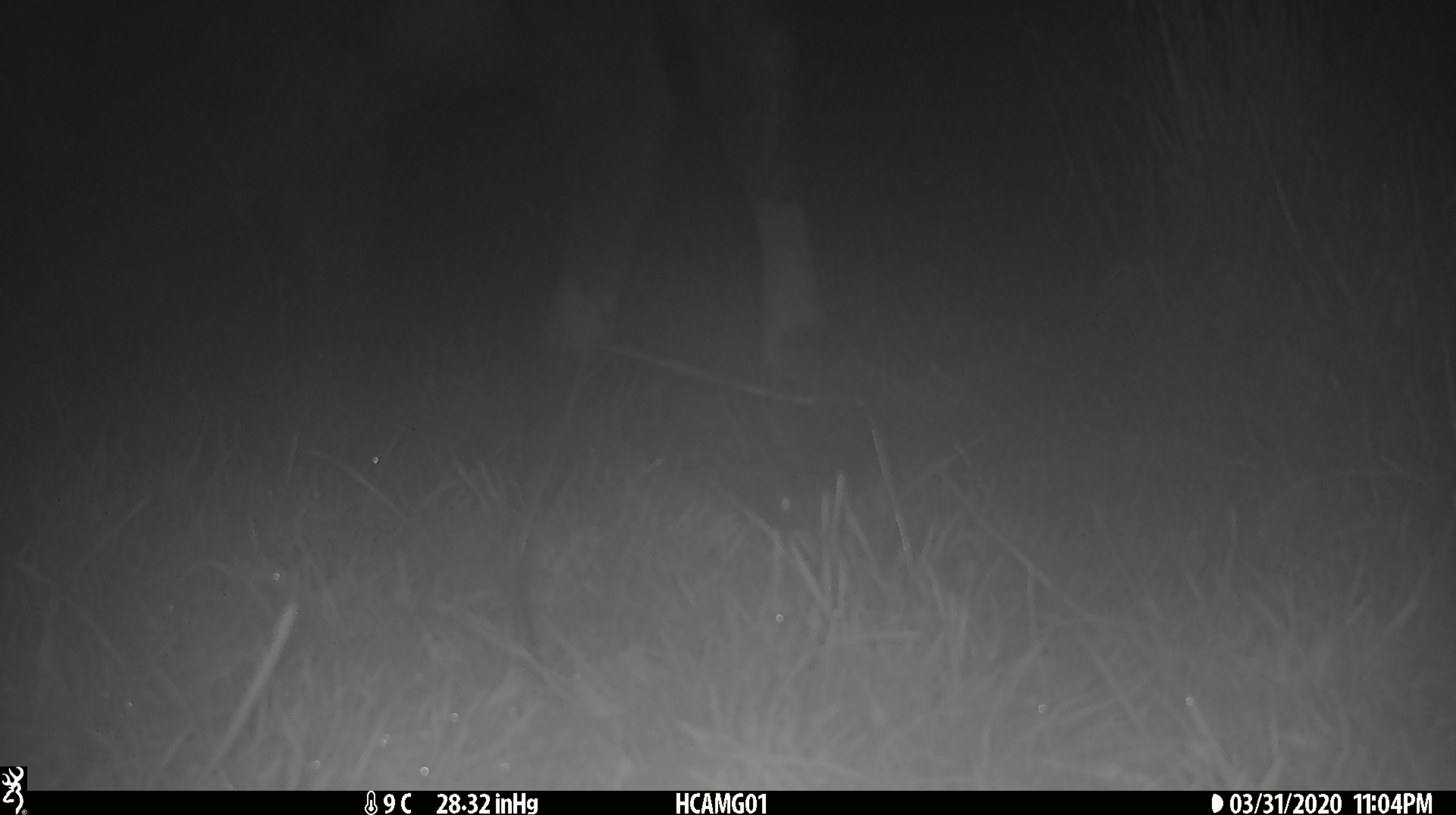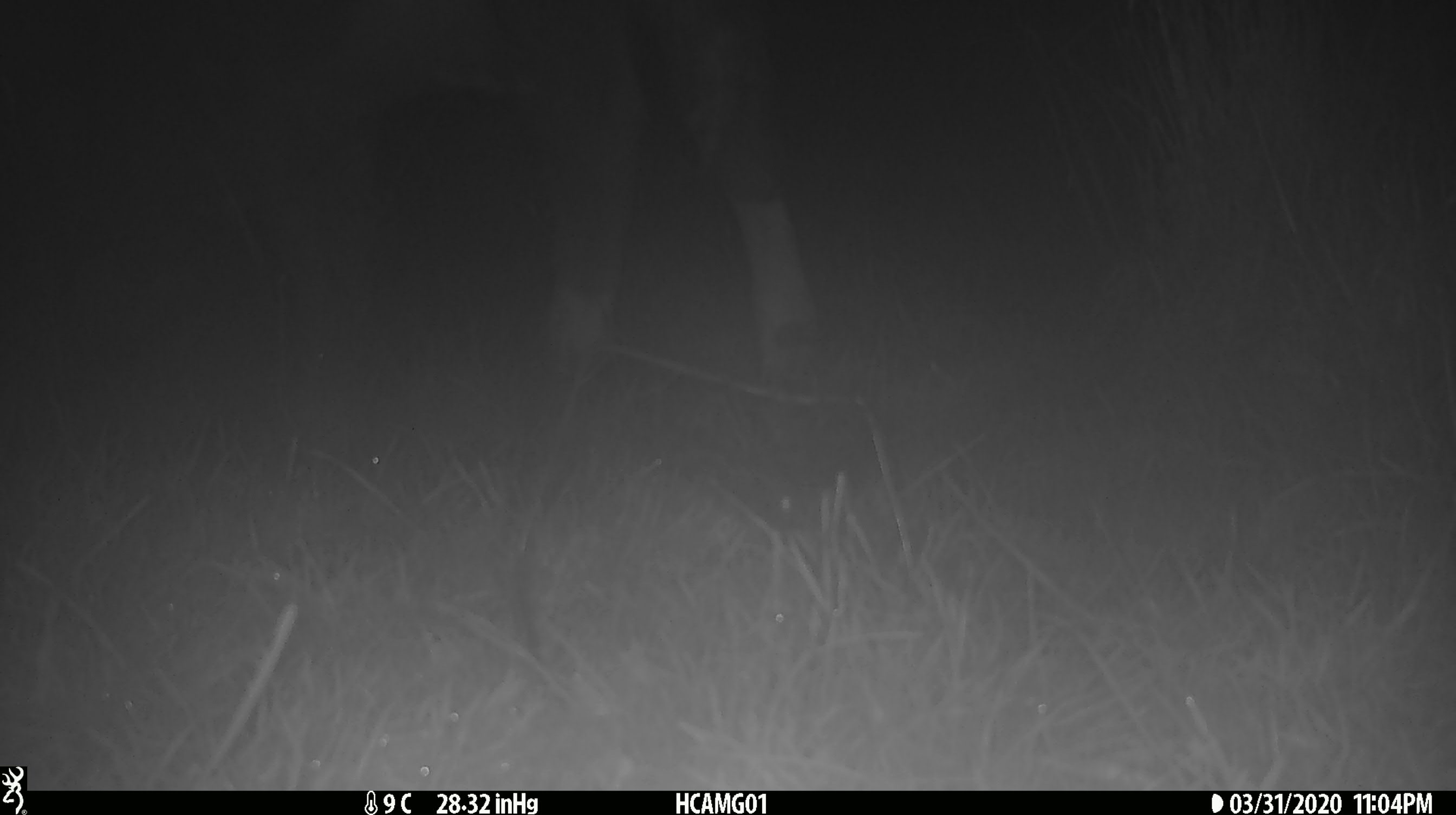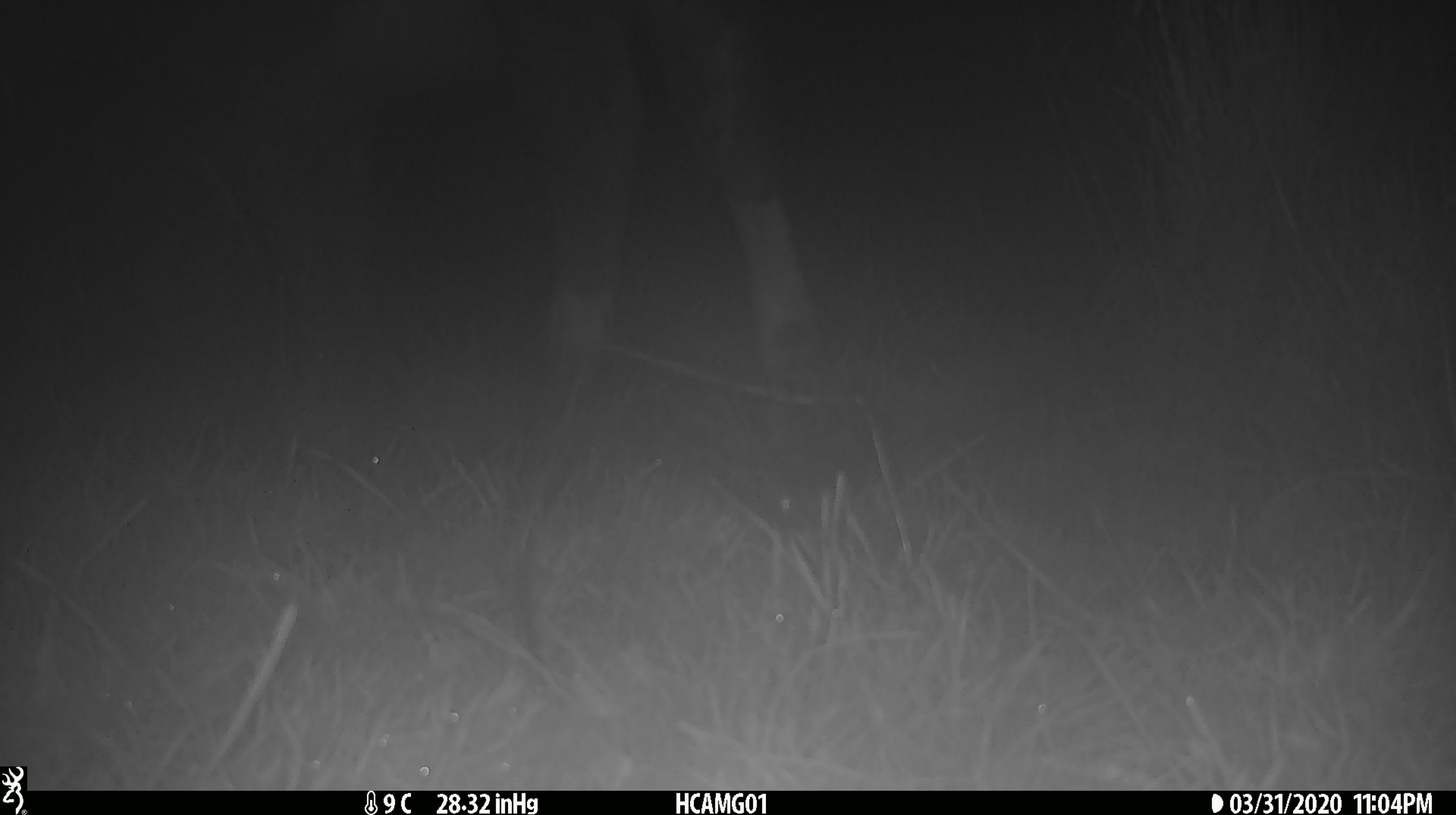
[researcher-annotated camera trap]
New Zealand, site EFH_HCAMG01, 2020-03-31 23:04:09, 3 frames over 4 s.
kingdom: Animalia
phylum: Chordata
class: Mammalia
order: Artiodactyla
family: Bovidae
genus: Bos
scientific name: Bos taurus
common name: domestic cow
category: cow